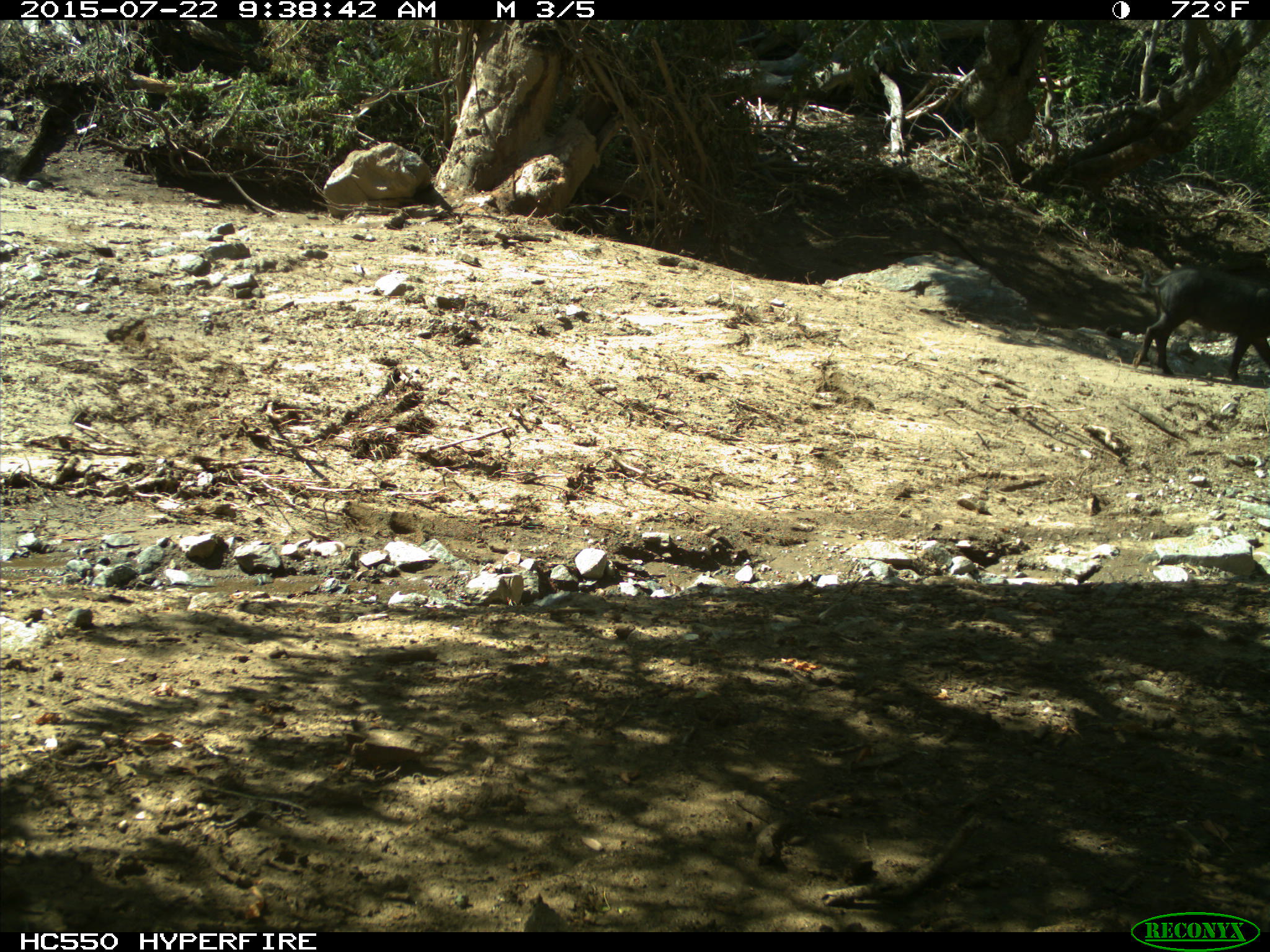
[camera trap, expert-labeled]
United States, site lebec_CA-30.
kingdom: Animalia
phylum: Chordata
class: Mammalia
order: Artiodactyla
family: Suidae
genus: Sus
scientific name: Sus scrofa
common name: wild boar